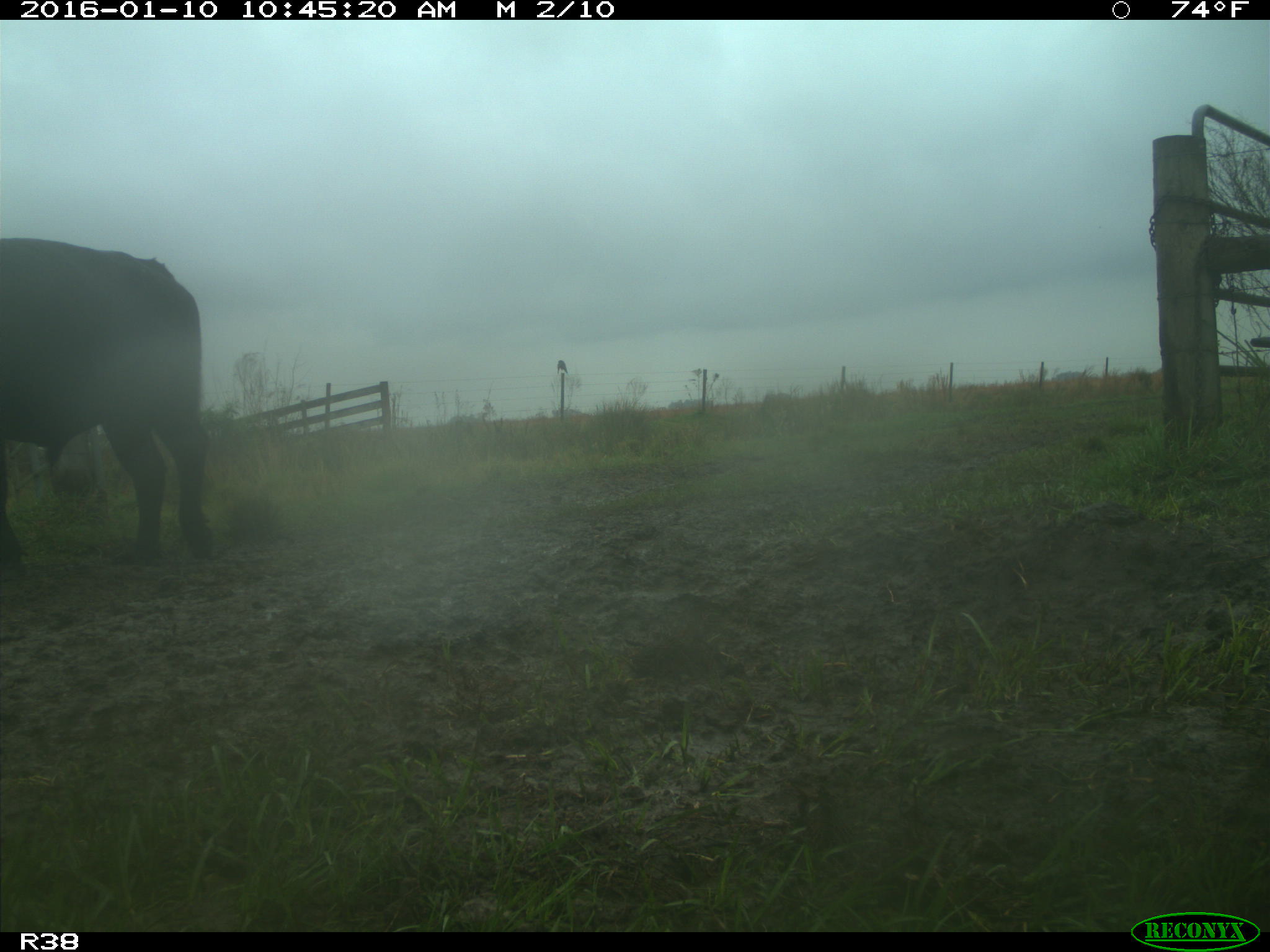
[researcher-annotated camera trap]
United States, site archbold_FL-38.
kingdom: Animalia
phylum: Chordata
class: Mammalia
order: Artiodactyla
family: Bovidae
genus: Bos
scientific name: Bos taurus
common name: domestic cow